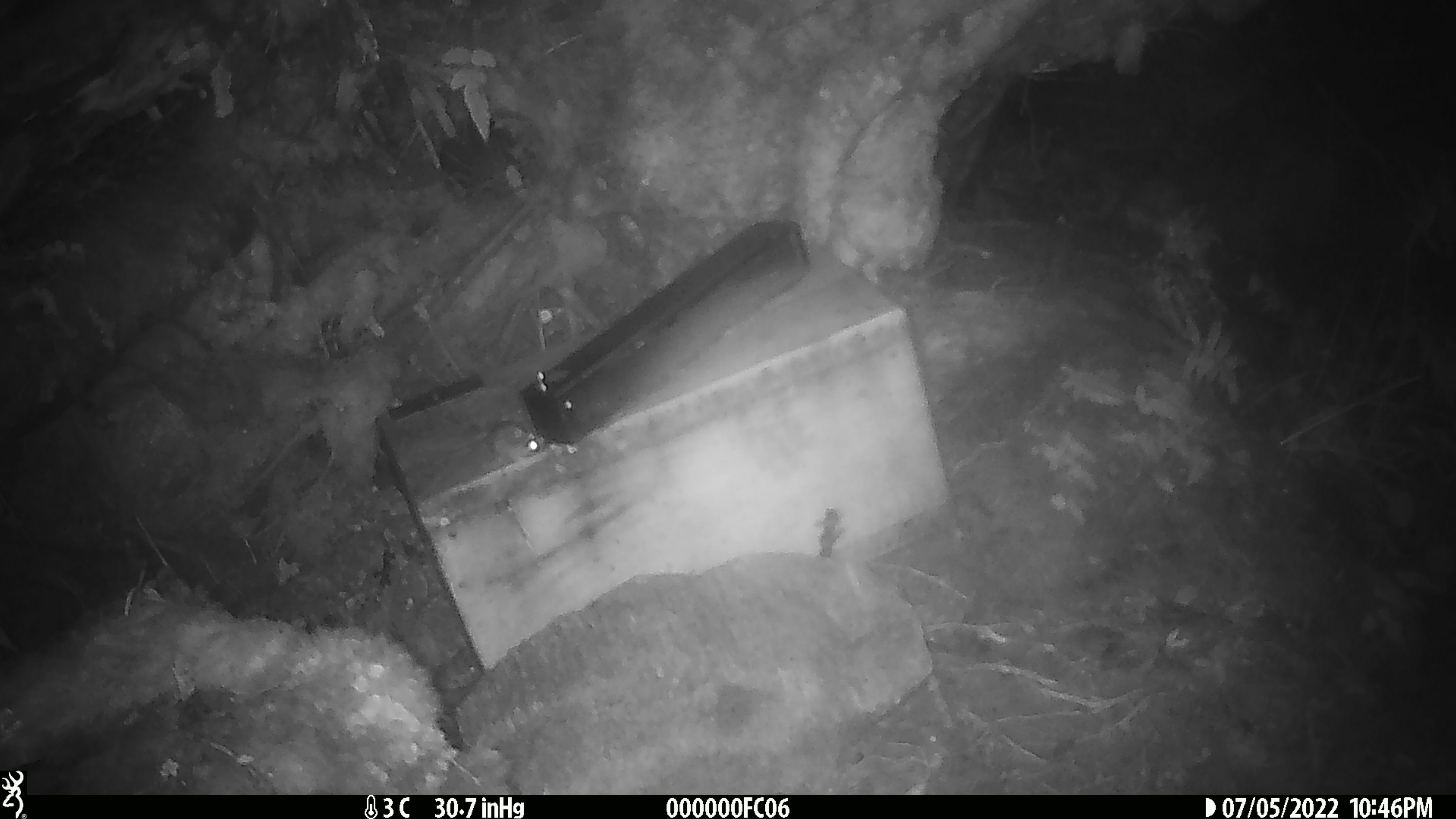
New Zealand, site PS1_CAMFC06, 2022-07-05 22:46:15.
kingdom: Animalia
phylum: Chordata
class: Mammalia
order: Rodentia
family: Muridae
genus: Mus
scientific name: Mus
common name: mouse